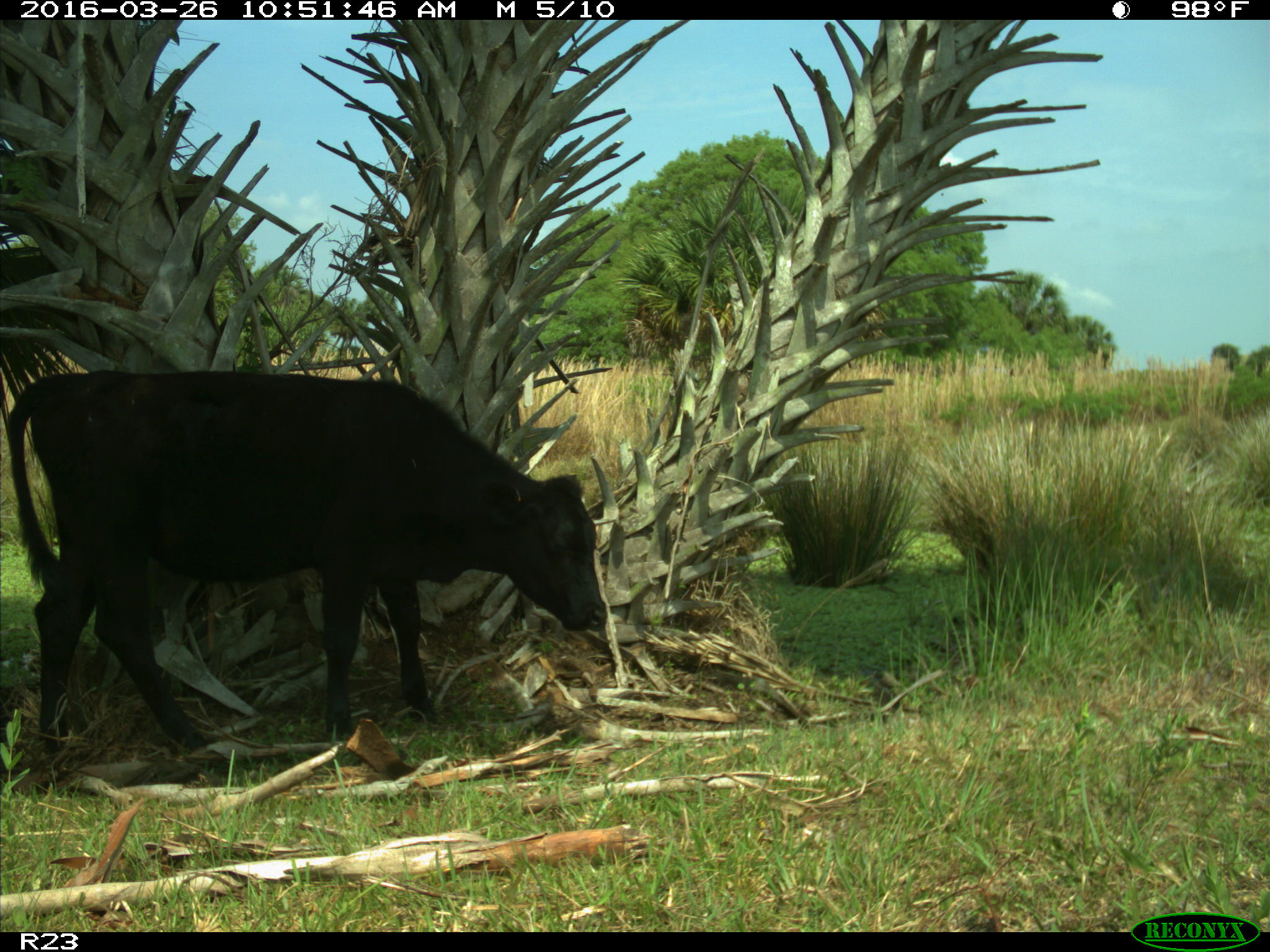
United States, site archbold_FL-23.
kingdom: Animalia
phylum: Chordata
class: Mammalia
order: Artiodactyla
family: Bovidae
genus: Bos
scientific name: Bos taurus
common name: domestic cow